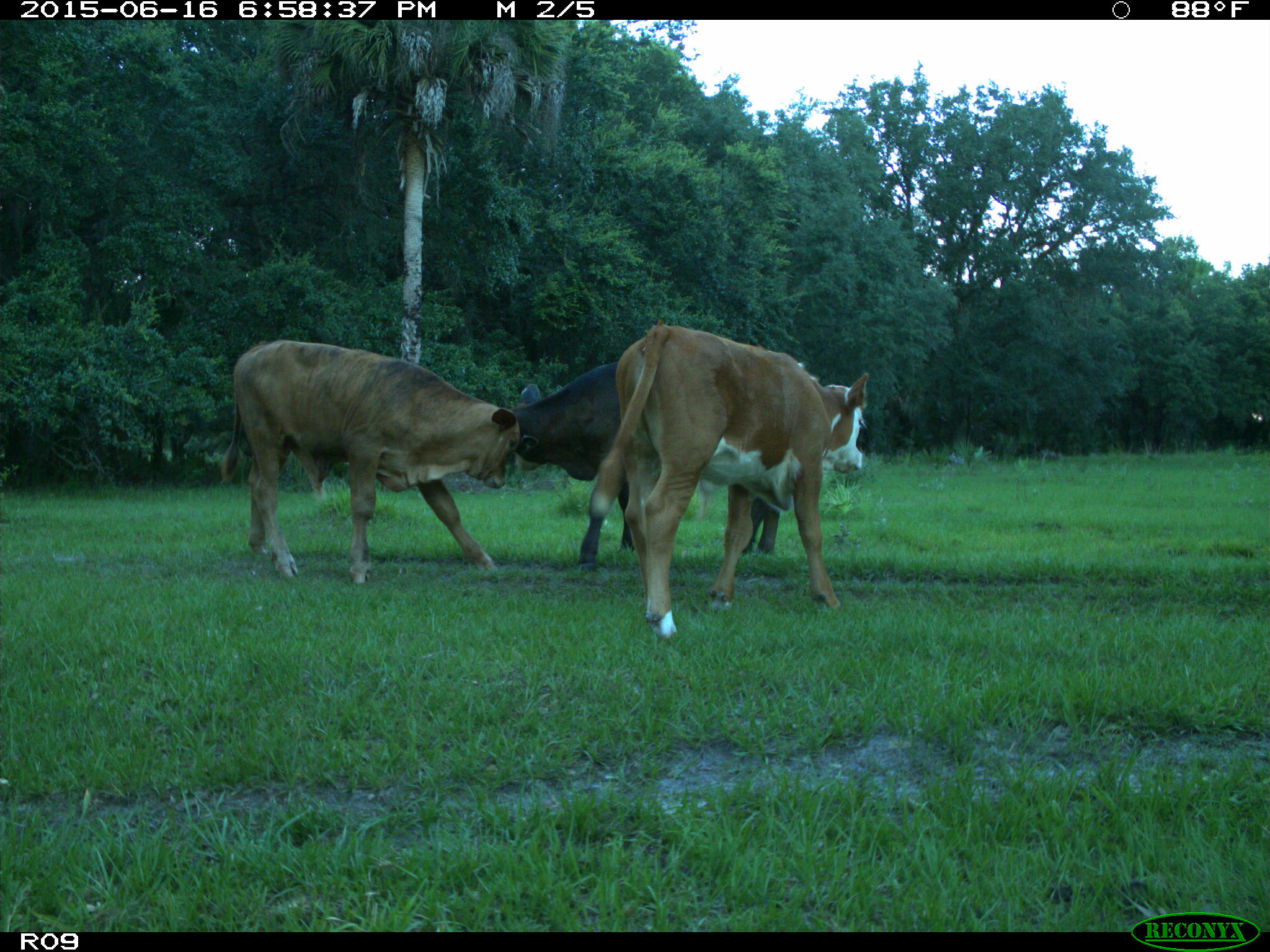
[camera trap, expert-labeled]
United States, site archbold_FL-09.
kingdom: Animalia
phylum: Chordata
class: Mammalia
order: Artiodactyla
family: Bovidae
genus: Bos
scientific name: Bos taurus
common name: domestic cow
Bos taurus (domestic cow).